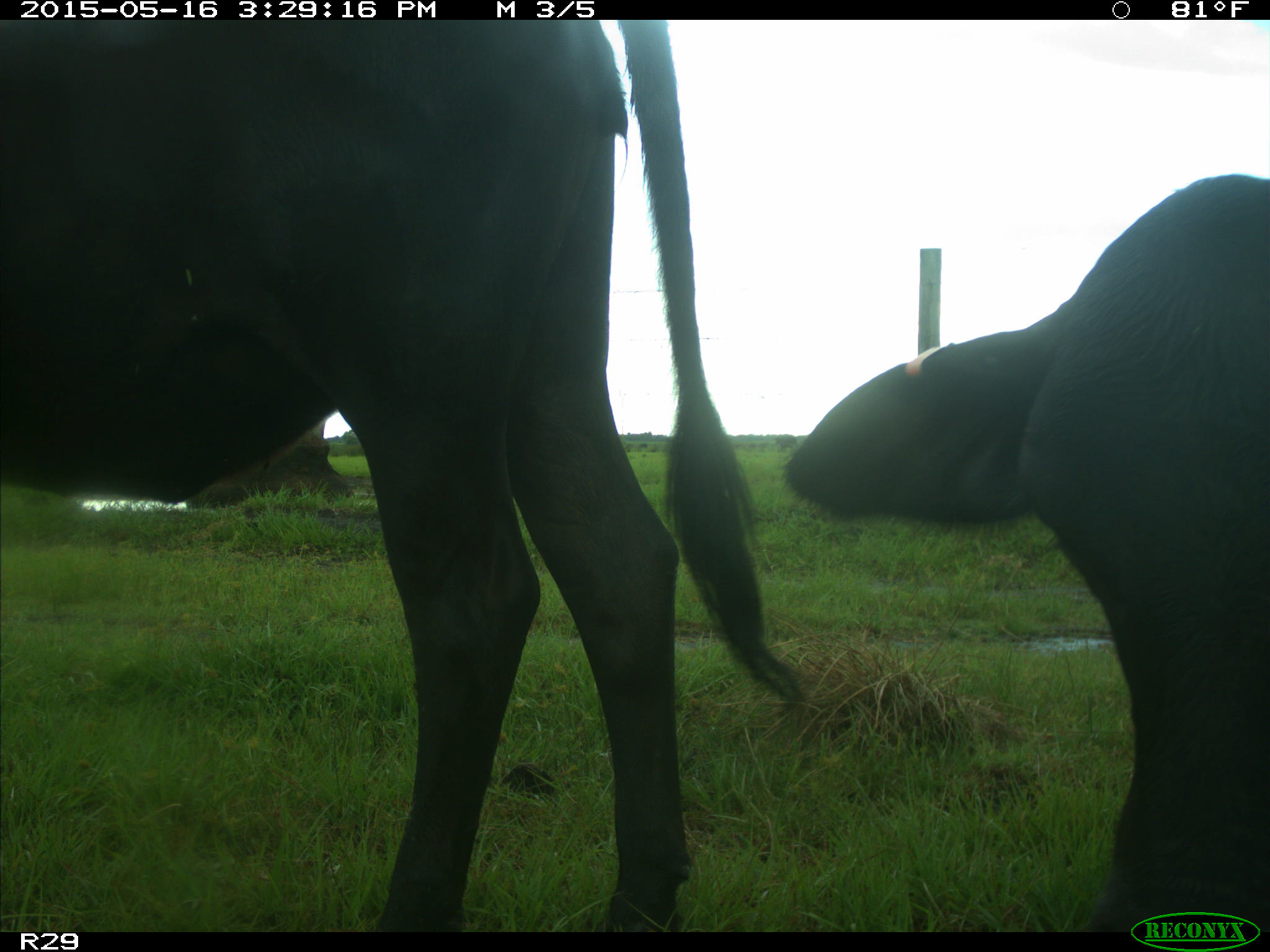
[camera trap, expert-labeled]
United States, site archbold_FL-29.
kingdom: Animalia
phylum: Chordata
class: Mammalia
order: Artiodactyla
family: Bovidae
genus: Bos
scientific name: Bos taurus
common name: domestic cow